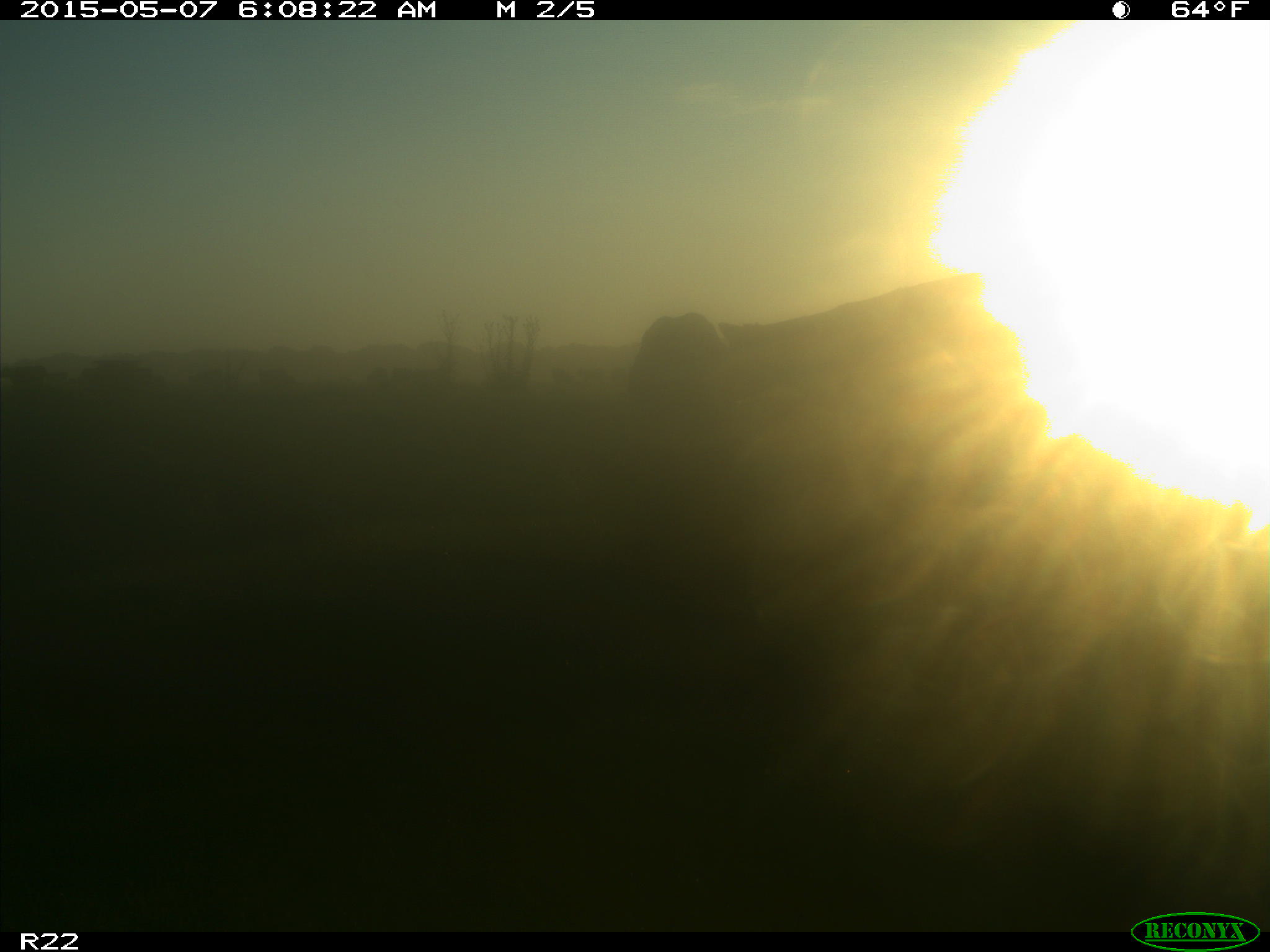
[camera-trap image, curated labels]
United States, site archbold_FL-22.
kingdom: Animalia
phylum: Chordata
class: Mammalia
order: Artiodactyla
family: Bovidae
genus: Bos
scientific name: Bos taurus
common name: domestic cow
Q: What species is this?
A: Bos taurus (domestic cow).